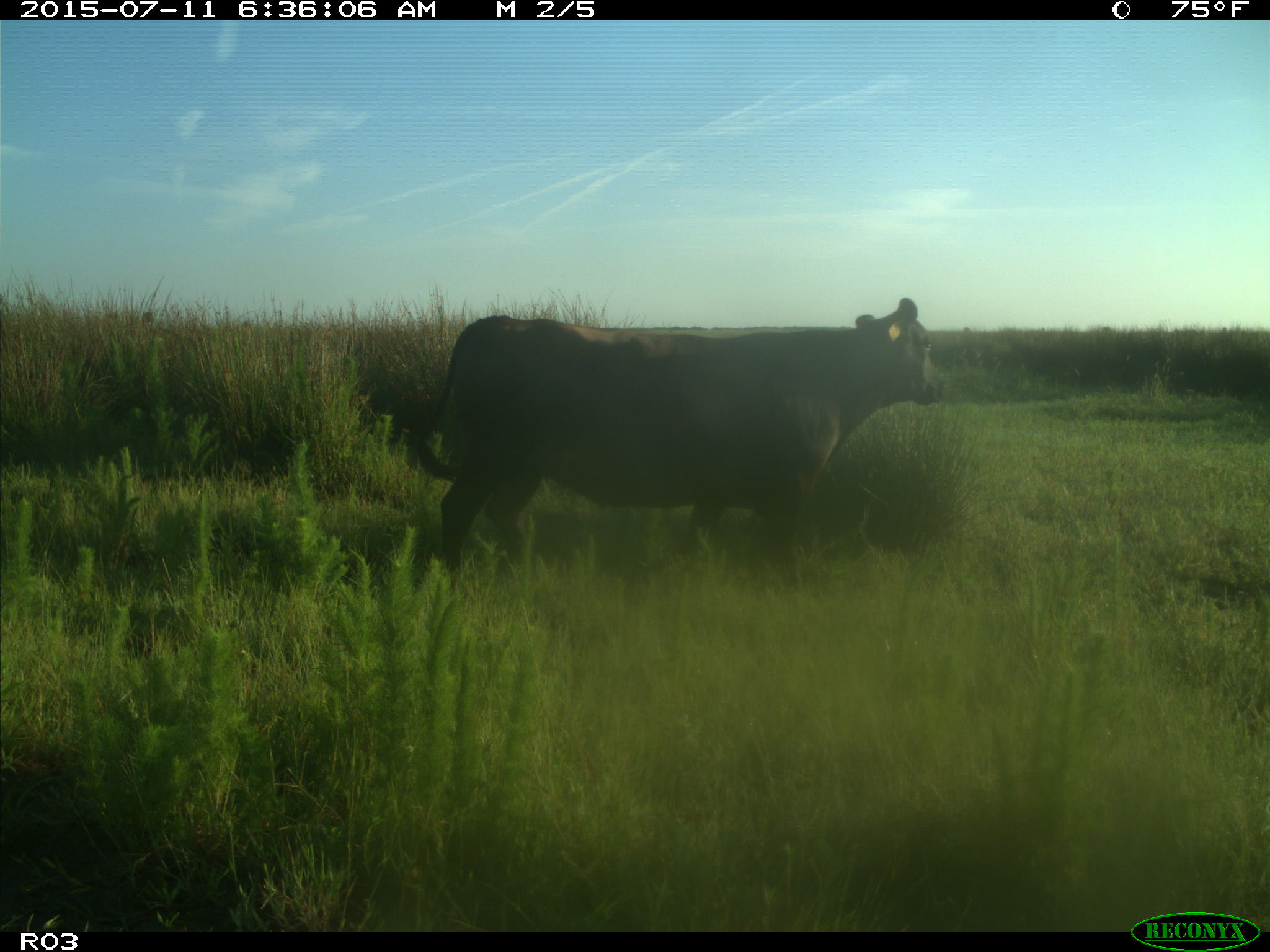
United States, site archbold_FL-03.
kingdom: Animalia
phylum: Chordata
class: Mammalia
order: Artiodactyla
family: Bovidae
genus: Bos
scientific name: Bos taurus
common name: domestic cow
Bos taurus (domestic cow).